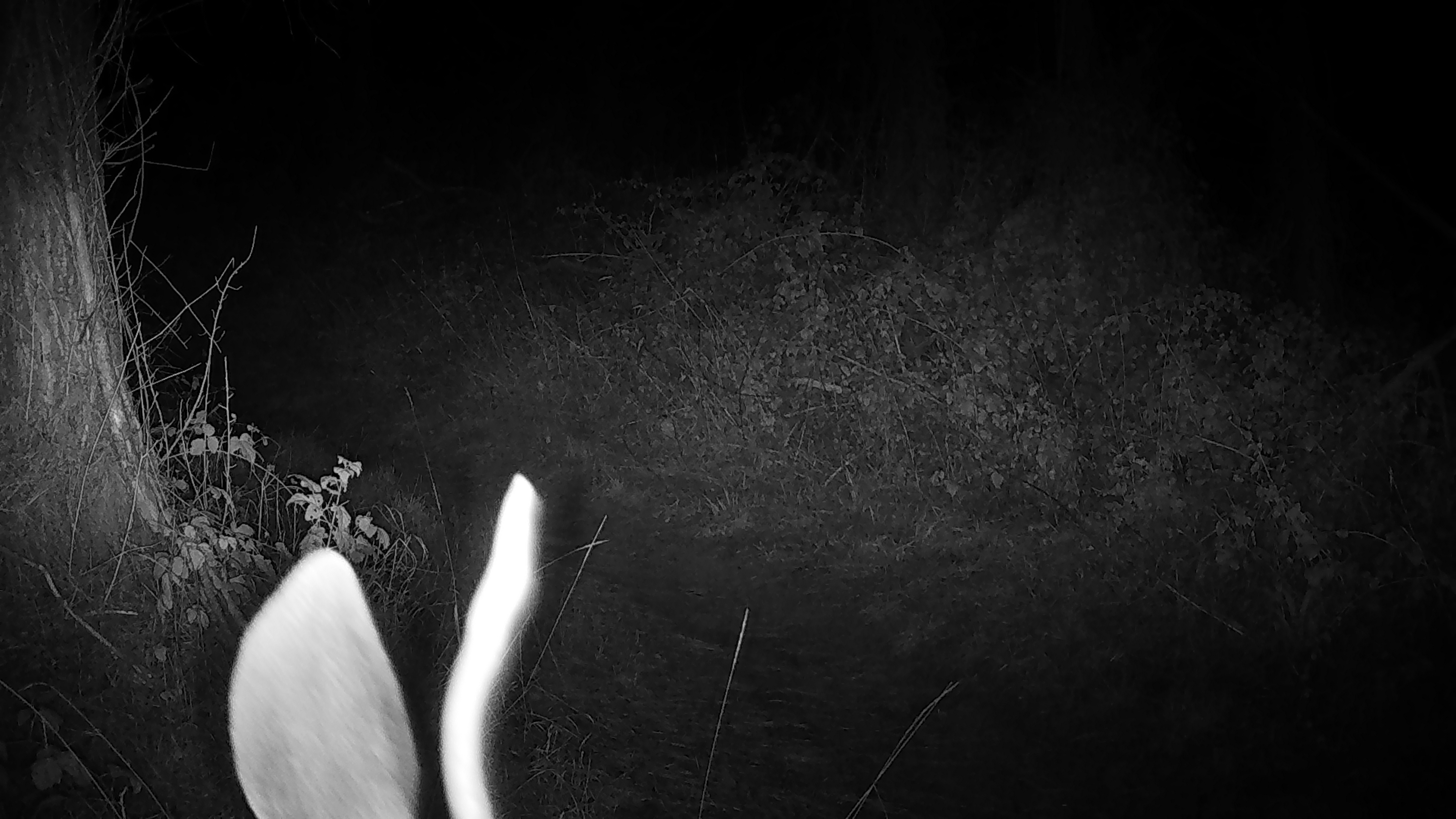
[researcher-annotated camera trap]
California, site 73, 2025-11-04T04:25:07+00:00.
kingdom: Animalia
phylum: Chordata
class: Mammalia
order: Artiodactyla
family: Cervidae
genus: Odocoileus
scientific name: Odocoileus hemionus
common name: mule deer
Mule deer (Odocoileus hemionus).